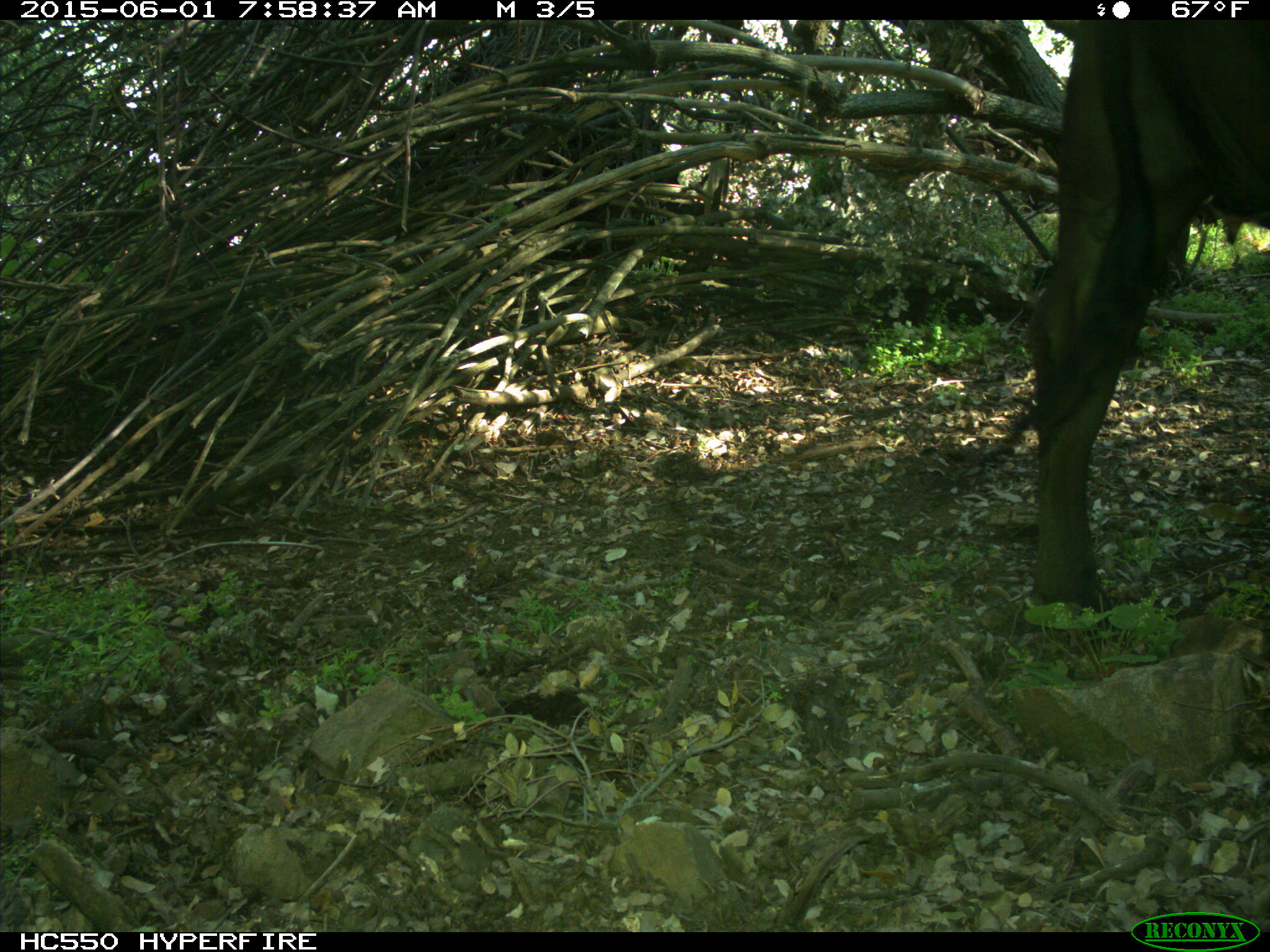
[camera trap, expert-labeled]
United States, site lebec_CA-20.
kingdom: Animalia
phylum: Chordata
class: Mammalia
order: Artiodactyla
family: Bovidae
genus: Bos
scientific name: Bos taurus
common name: domestic cow